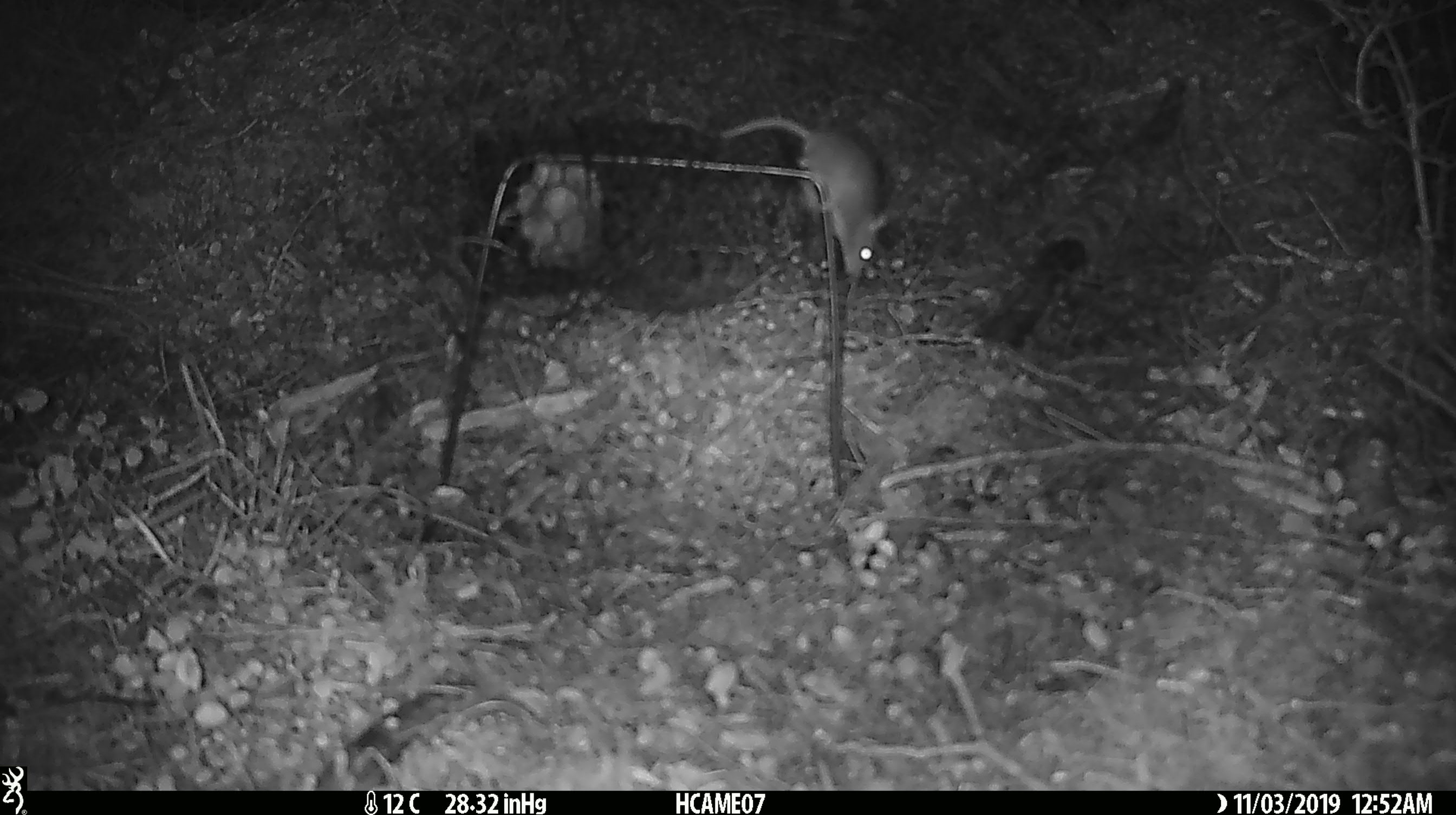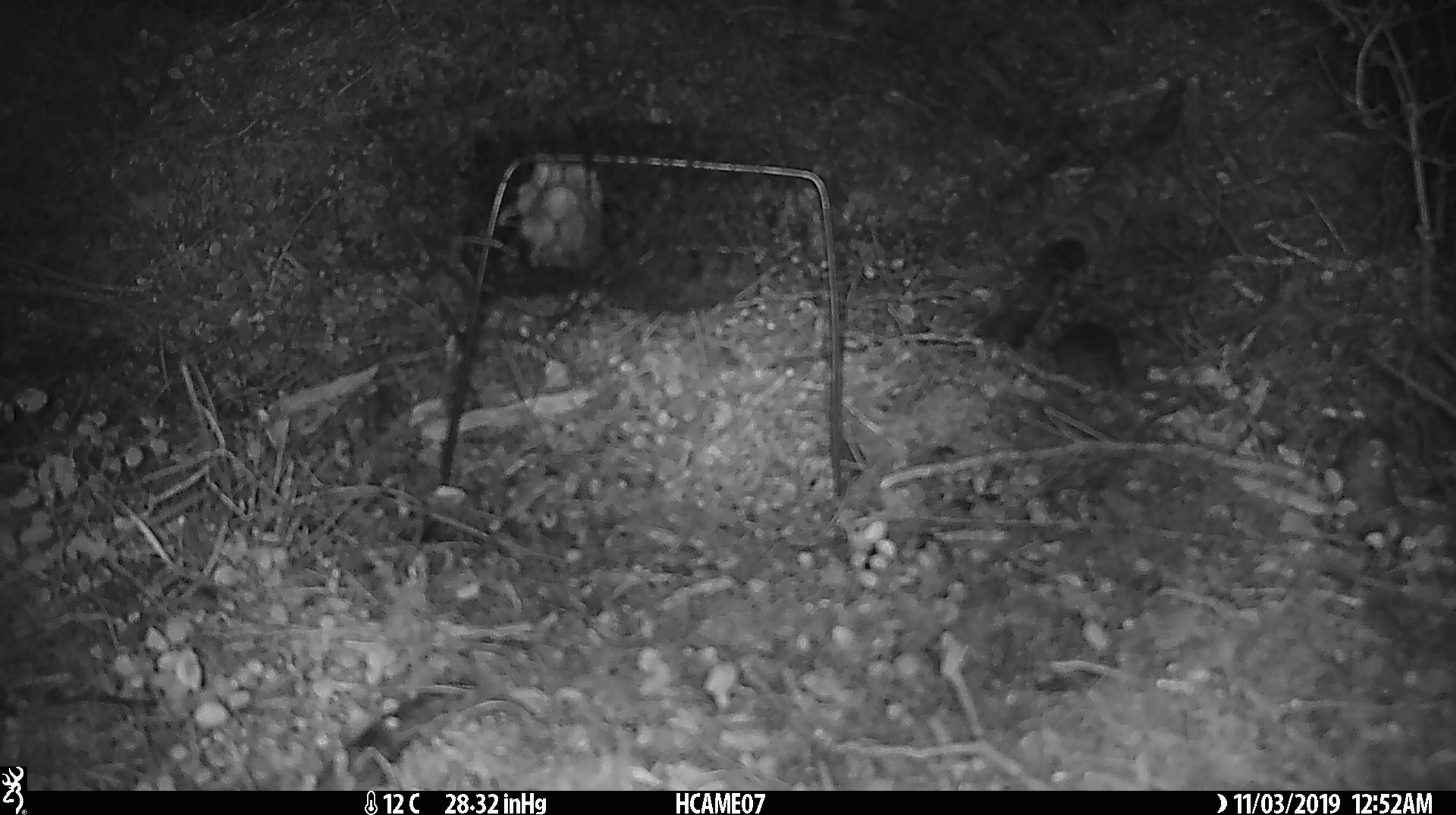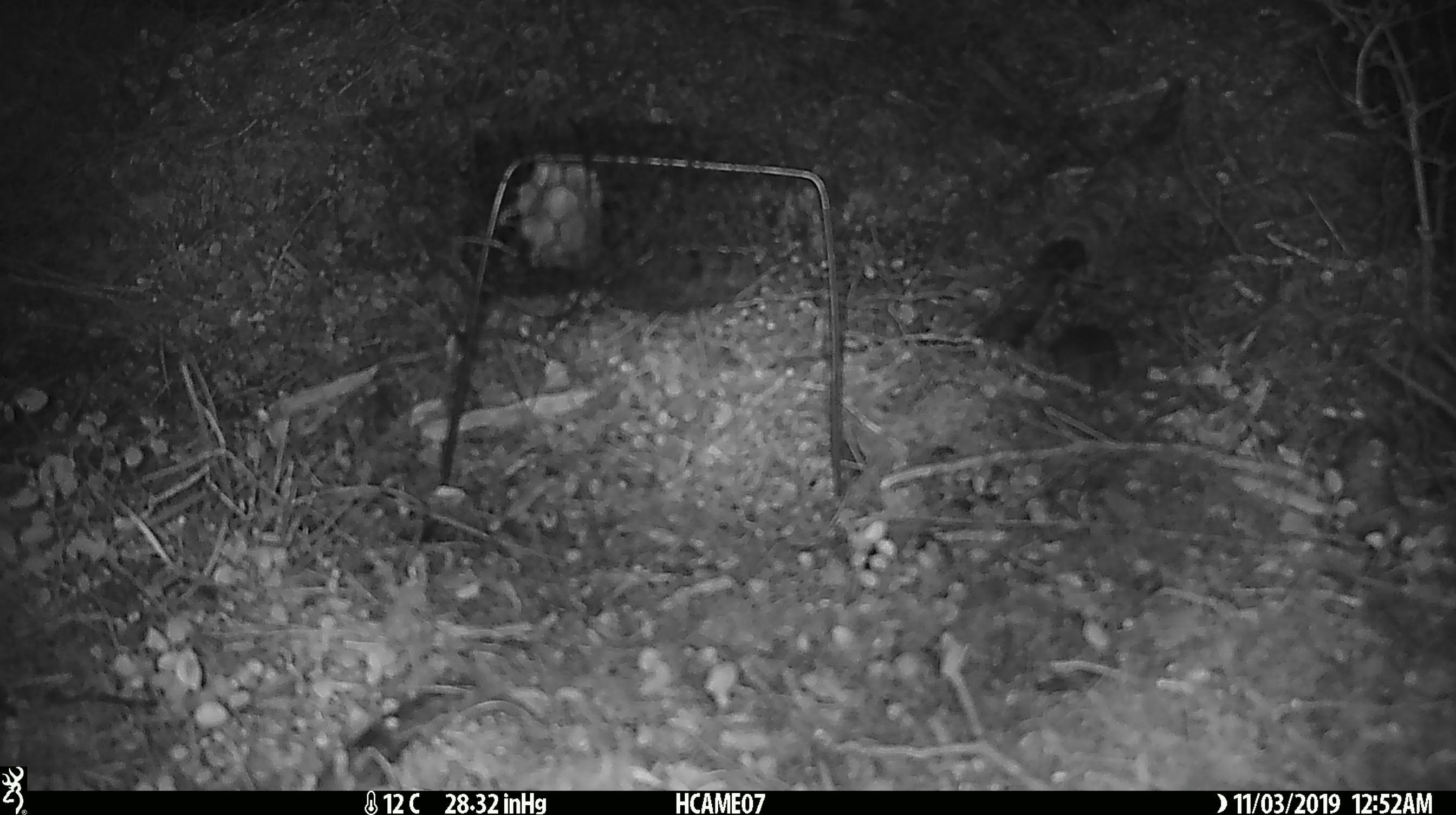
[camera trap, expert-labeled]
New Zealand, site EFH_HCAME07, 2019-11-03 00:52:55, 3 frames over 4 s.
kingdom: Animalia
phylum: Chordata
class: Mammalia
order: Rodentia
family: Muridae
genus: Mus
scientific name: Mus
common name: mouse